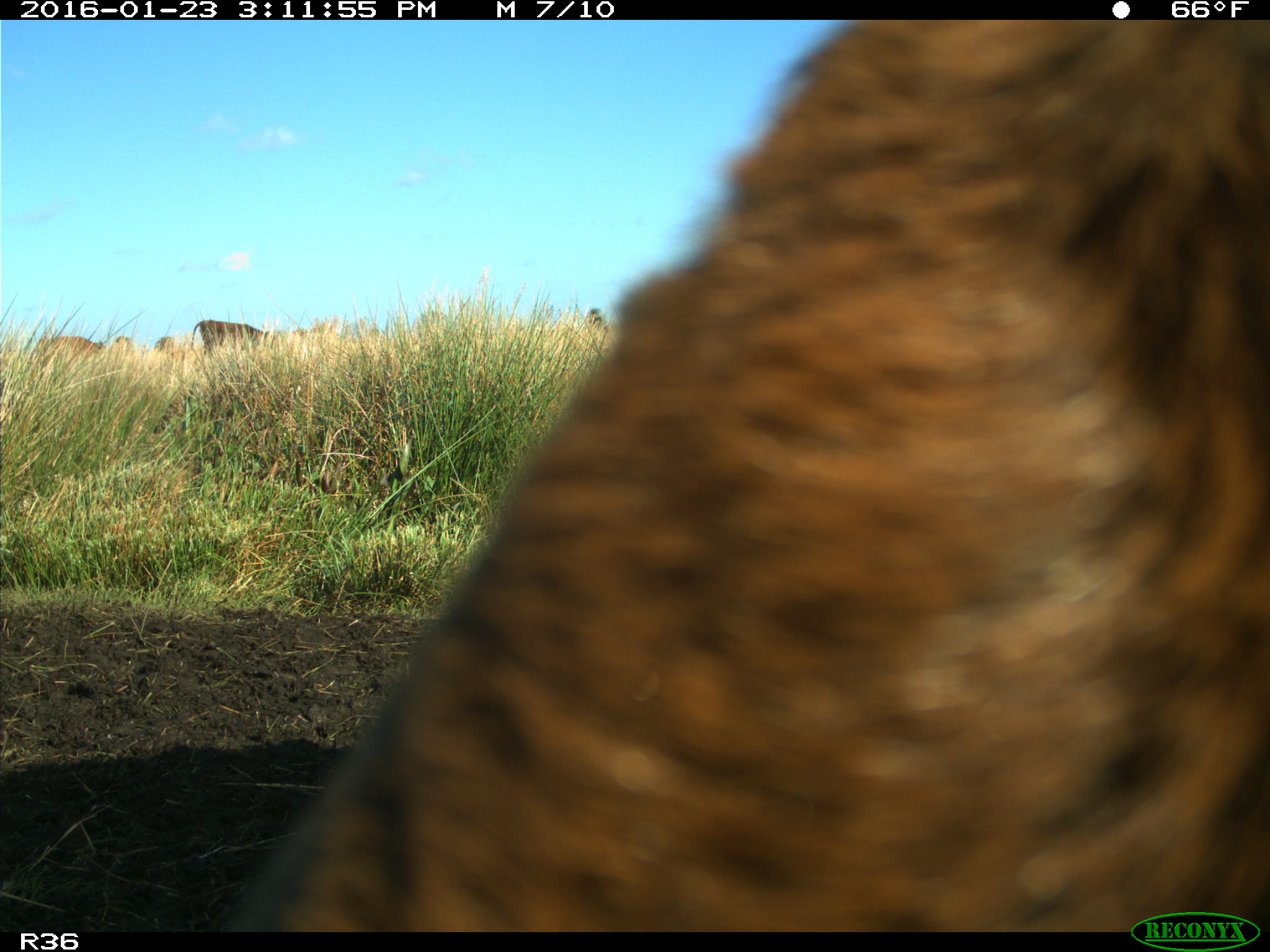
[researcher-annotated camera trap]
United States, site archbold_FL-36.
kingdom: Animalia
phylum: Chordata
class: Mammalia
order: Artiodactyla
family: Bovidae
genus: Bos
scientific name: Bos taurus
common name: domestic cow